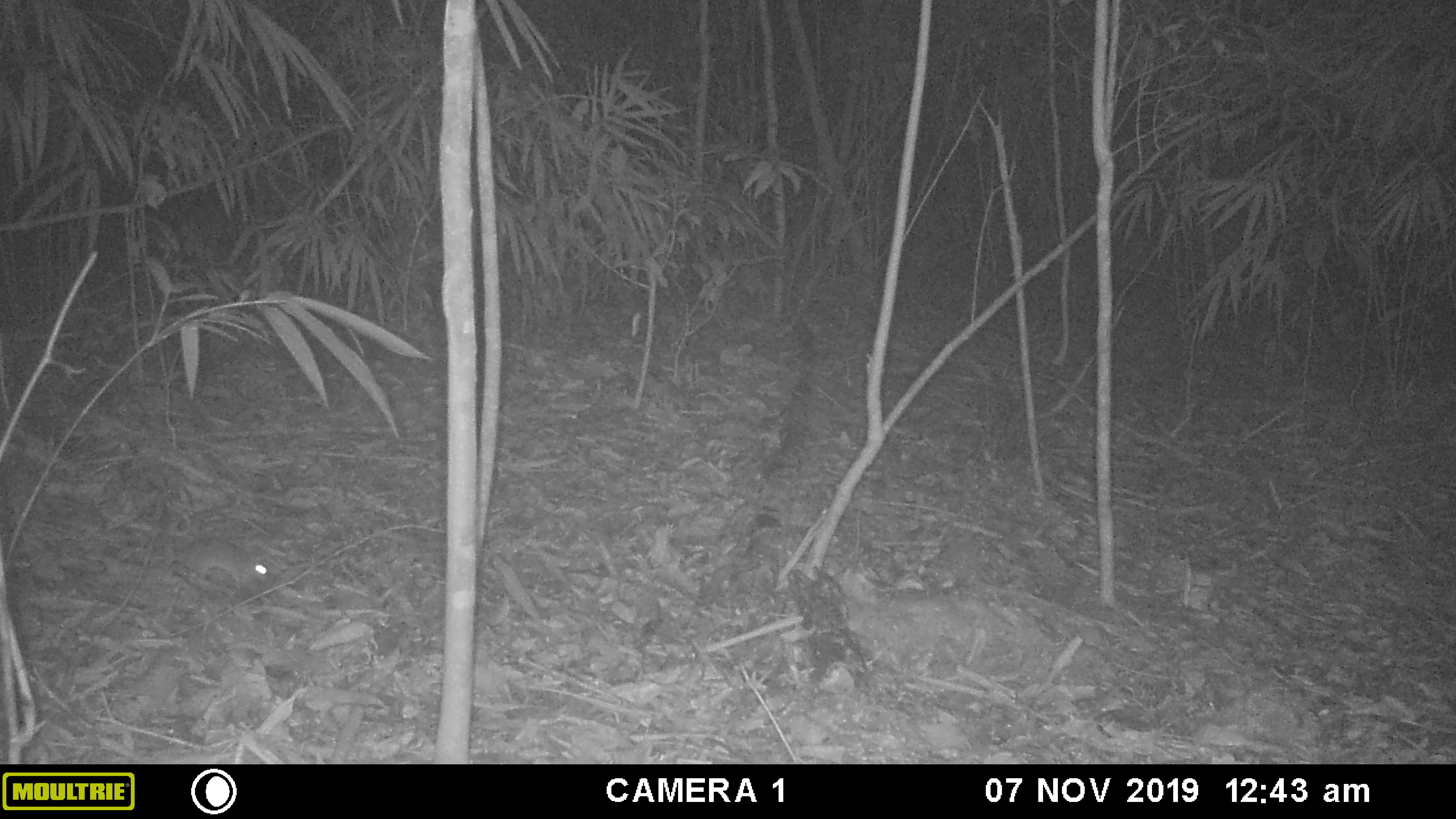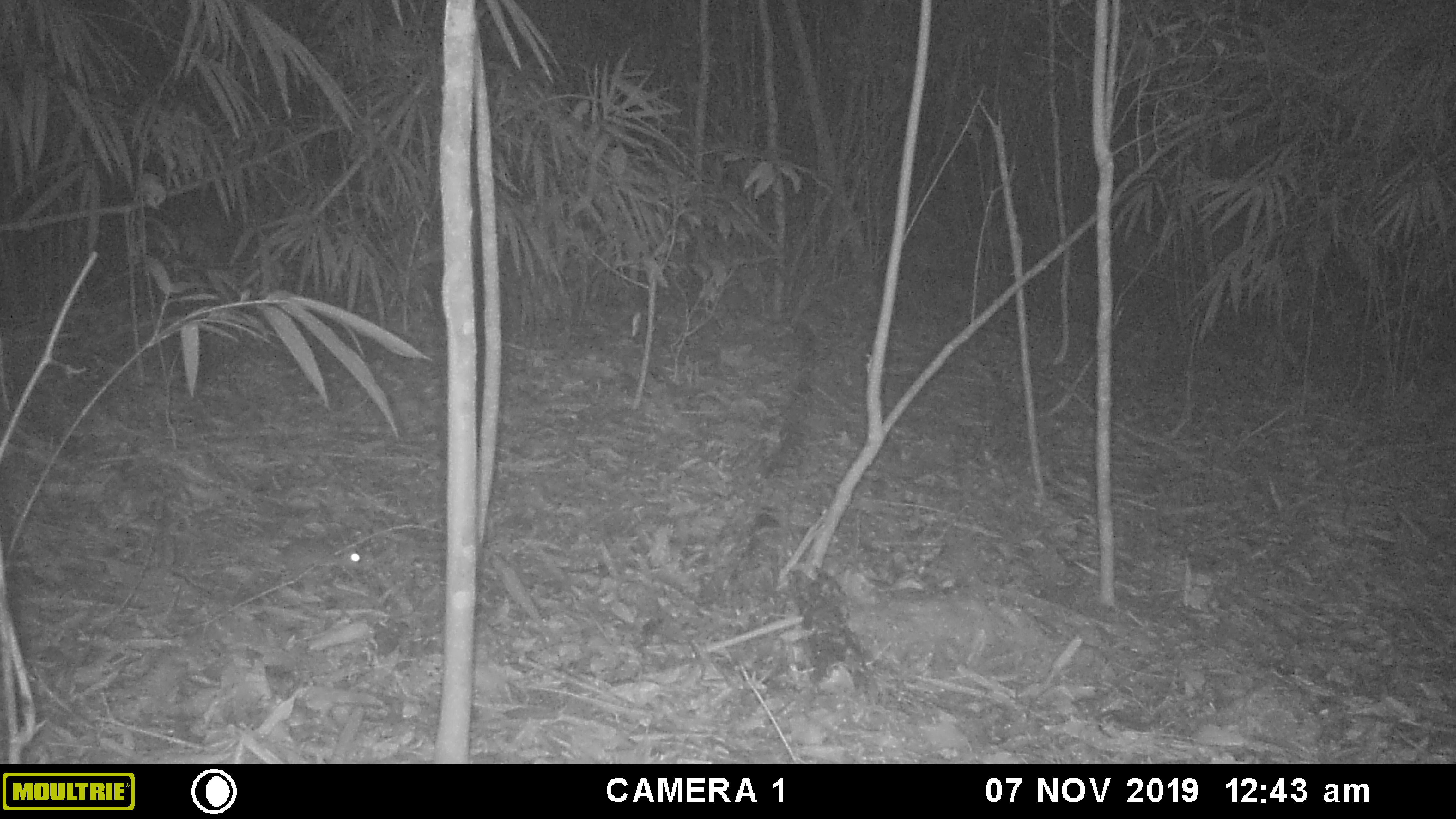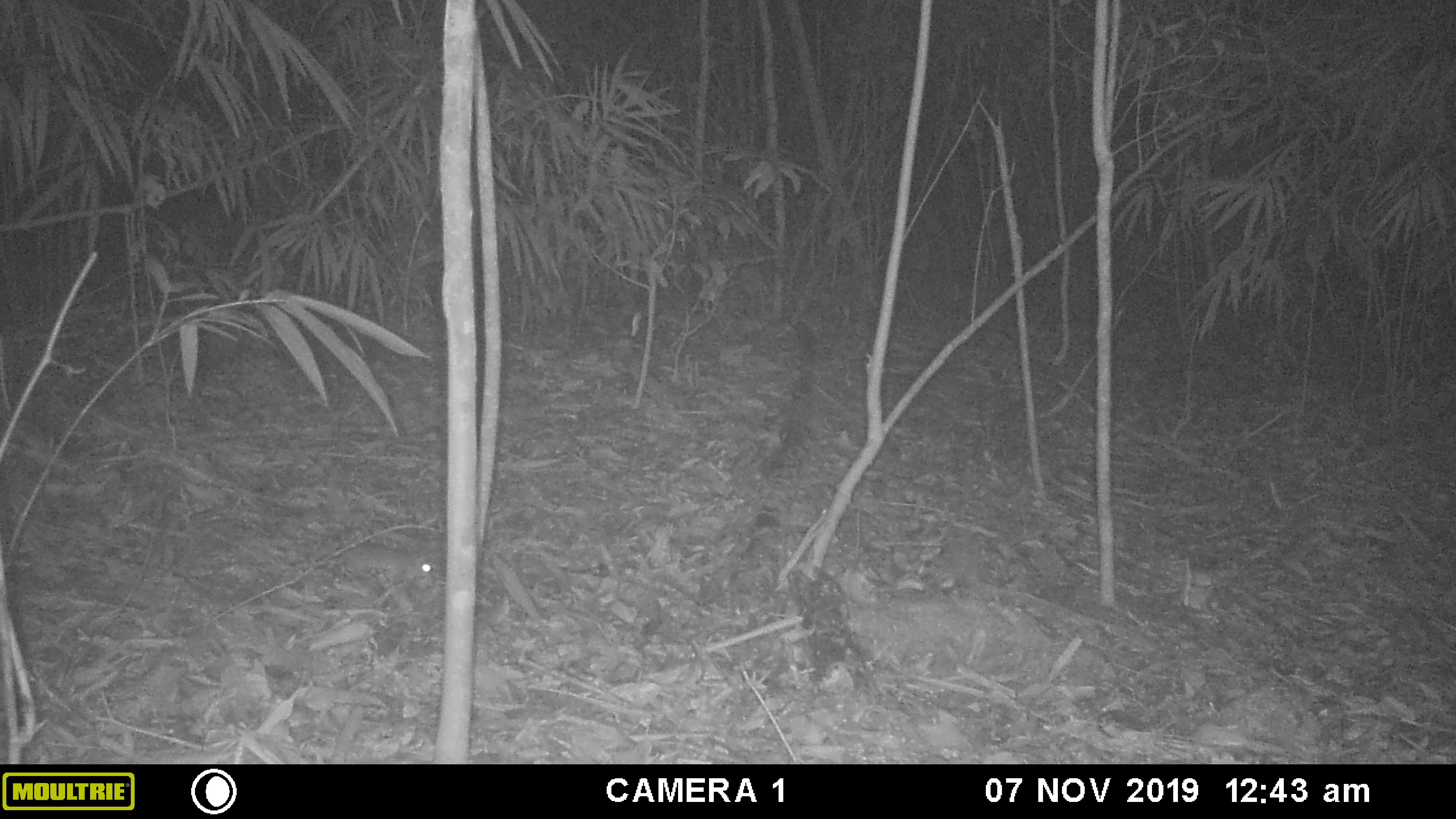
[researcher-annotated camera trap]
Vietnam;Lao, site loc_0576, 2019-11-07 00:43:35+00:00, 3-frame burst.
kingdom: Animalia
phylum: Chordata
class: Mammalia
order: Rodentia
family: Muridae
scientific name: Muridae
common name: old-world mice and rats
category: unidentified murid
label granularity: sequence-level